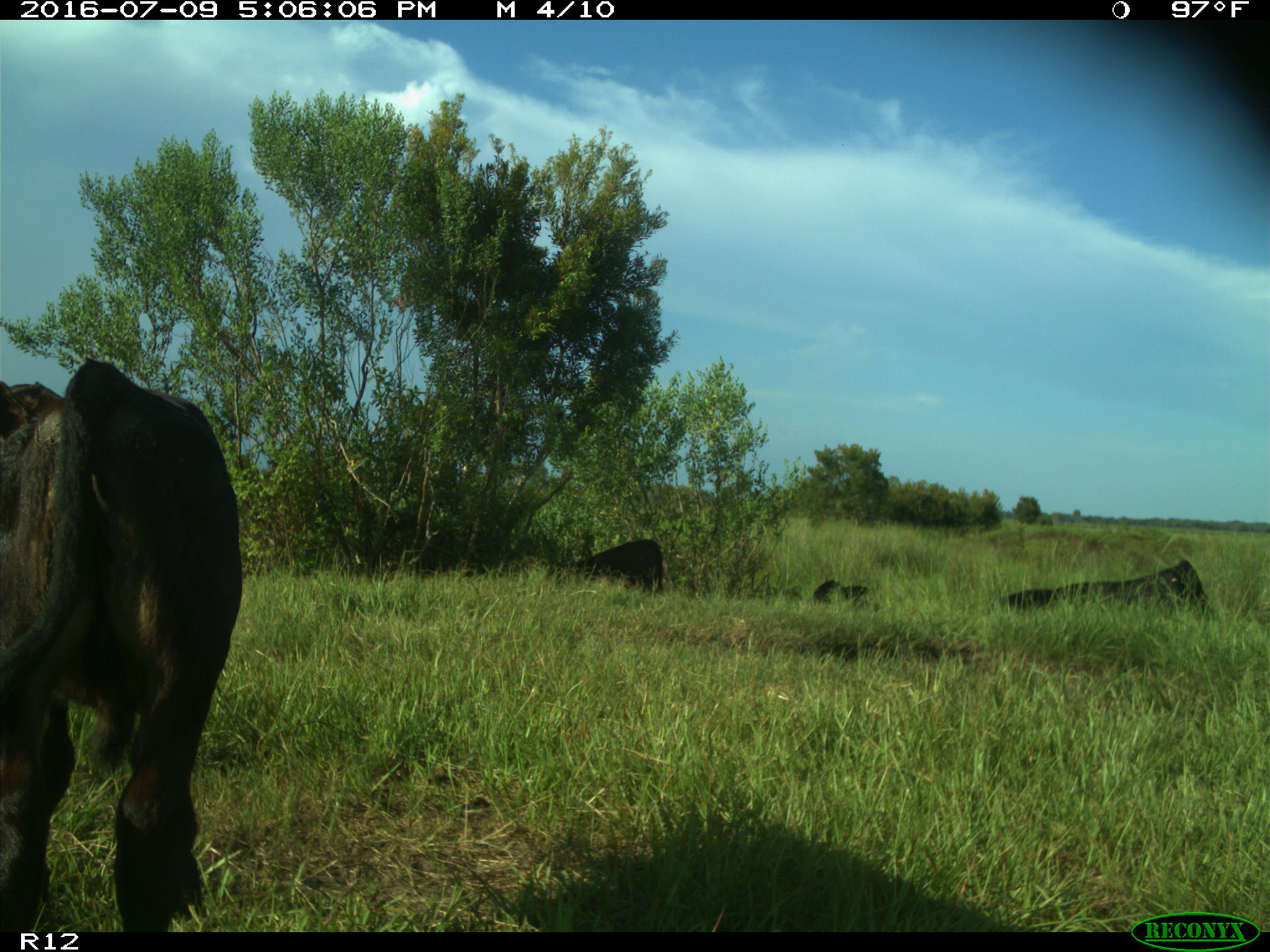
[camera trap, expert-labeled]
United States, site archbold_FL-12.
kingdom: Animalia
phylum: Chordata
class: Mammalia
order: Artiodactyla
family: Bovidae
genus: Bos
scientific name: Bos taurus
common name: domestic cow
Bos taurus (domestic cow).